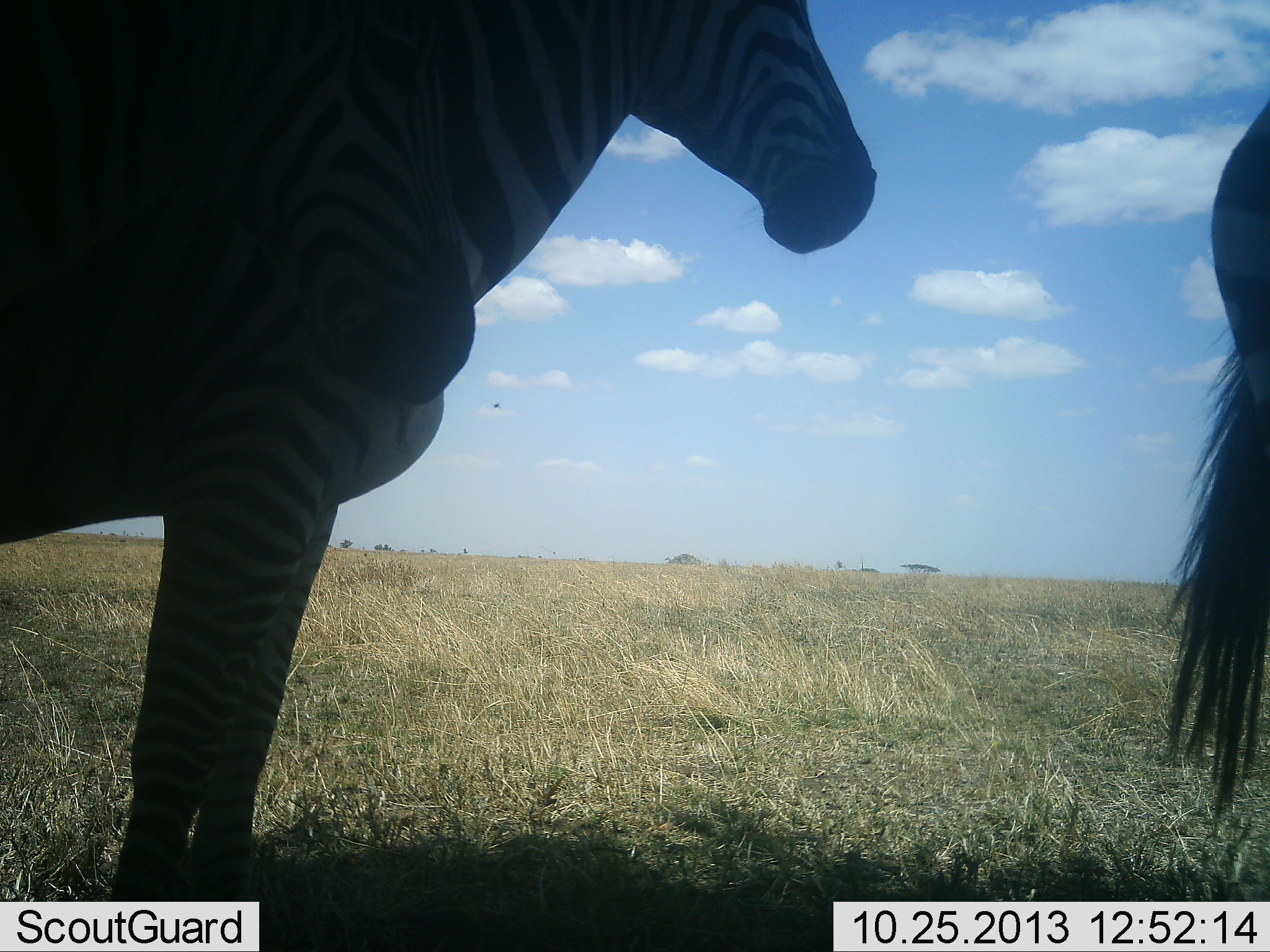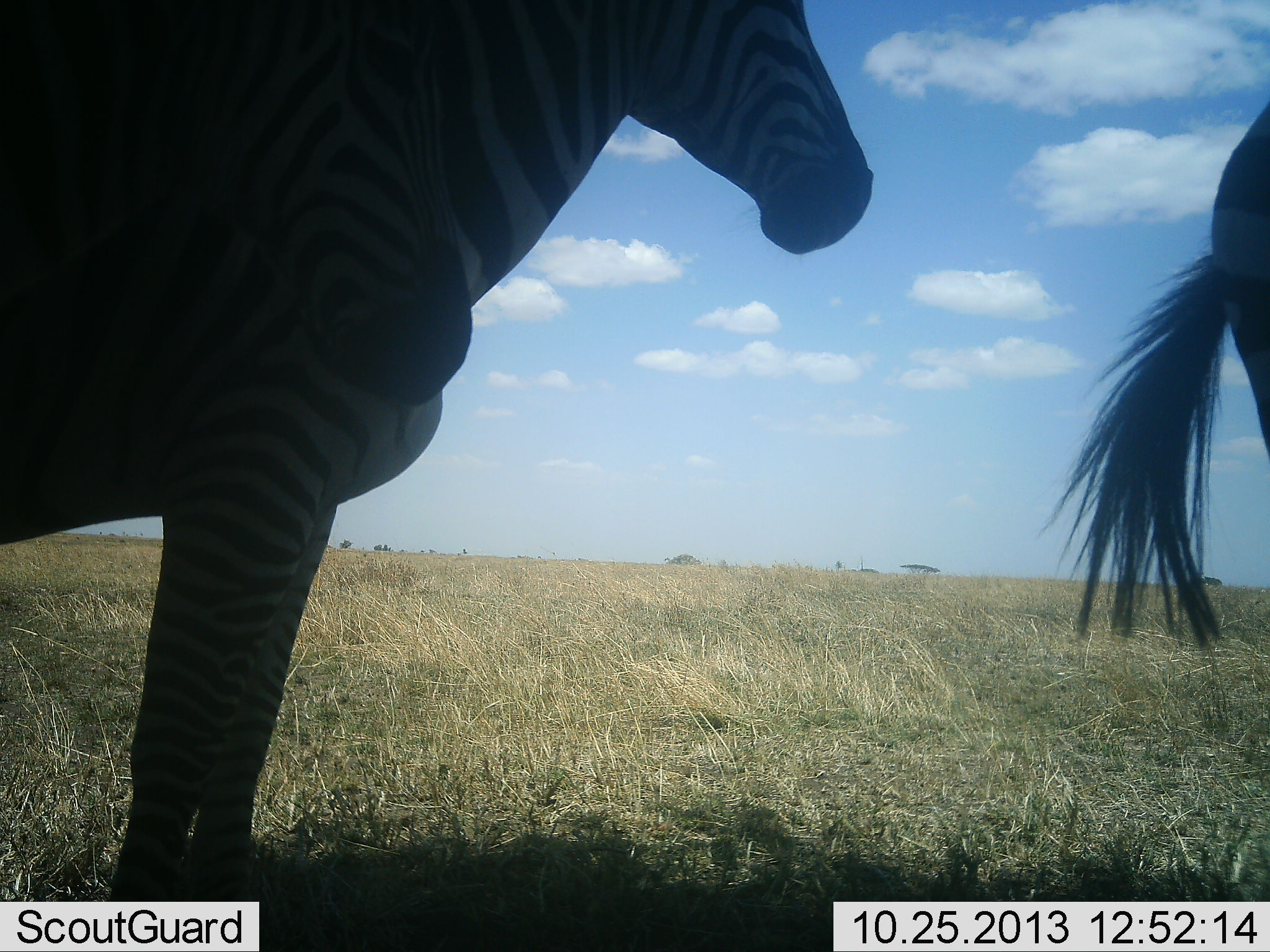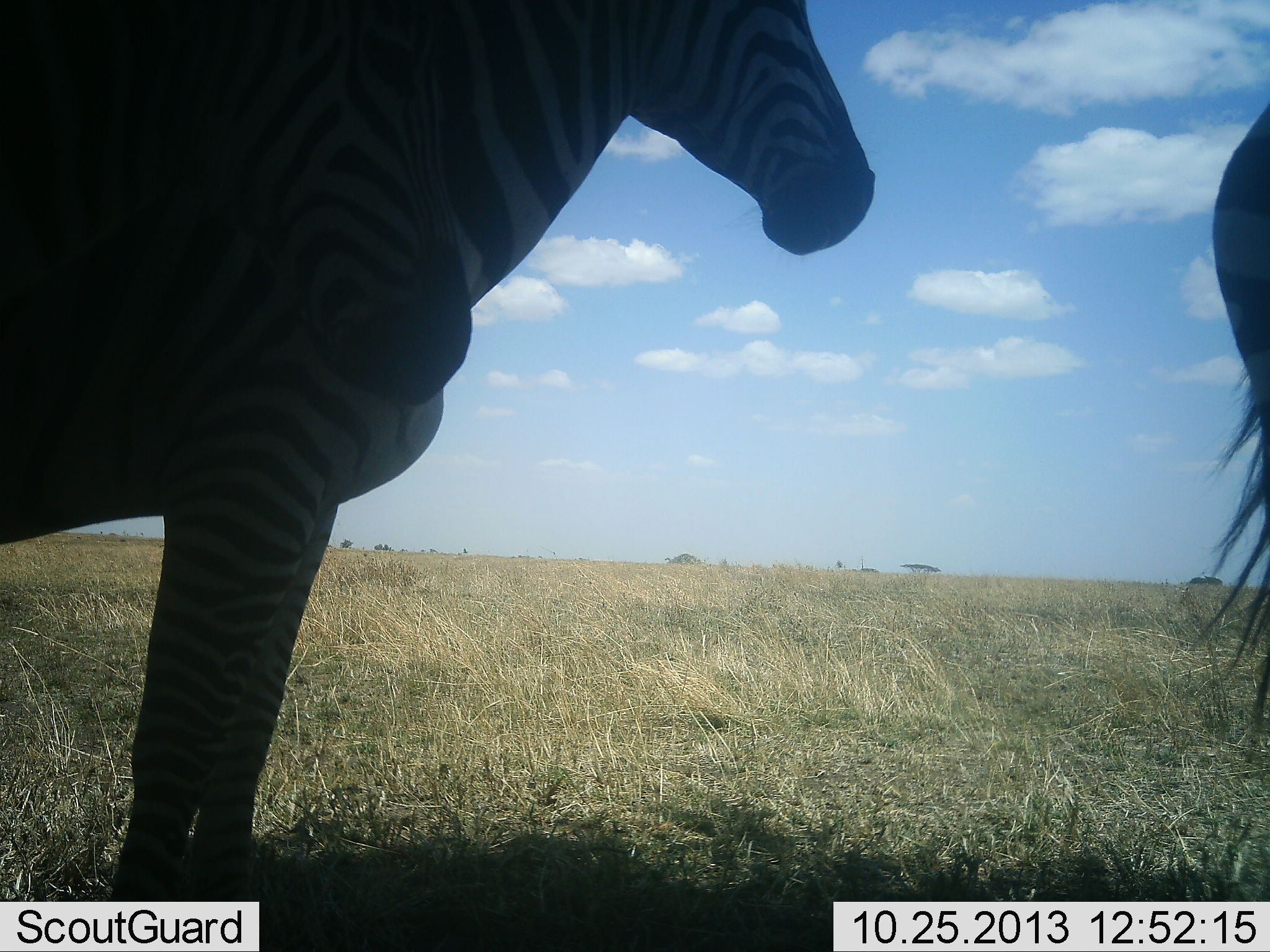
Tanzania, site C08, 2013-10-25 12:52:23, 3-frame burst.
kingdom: Animalia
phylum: Chordata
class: Mammalia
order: Perissodactyla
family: Equidae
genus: Equus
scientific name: Equus quagga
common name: plains zebra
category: zebra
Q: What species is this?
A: Zebra (plains zebra) (Equus quagga).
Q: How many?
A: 2.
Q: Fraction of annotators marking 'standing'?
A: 95%.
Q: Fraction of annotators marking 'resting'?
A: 5%.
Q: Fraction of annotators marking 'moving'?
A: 0%.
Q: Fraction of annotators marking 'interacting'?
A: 0%.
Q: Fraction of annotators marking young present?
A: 0%.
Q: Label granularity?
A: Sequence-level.